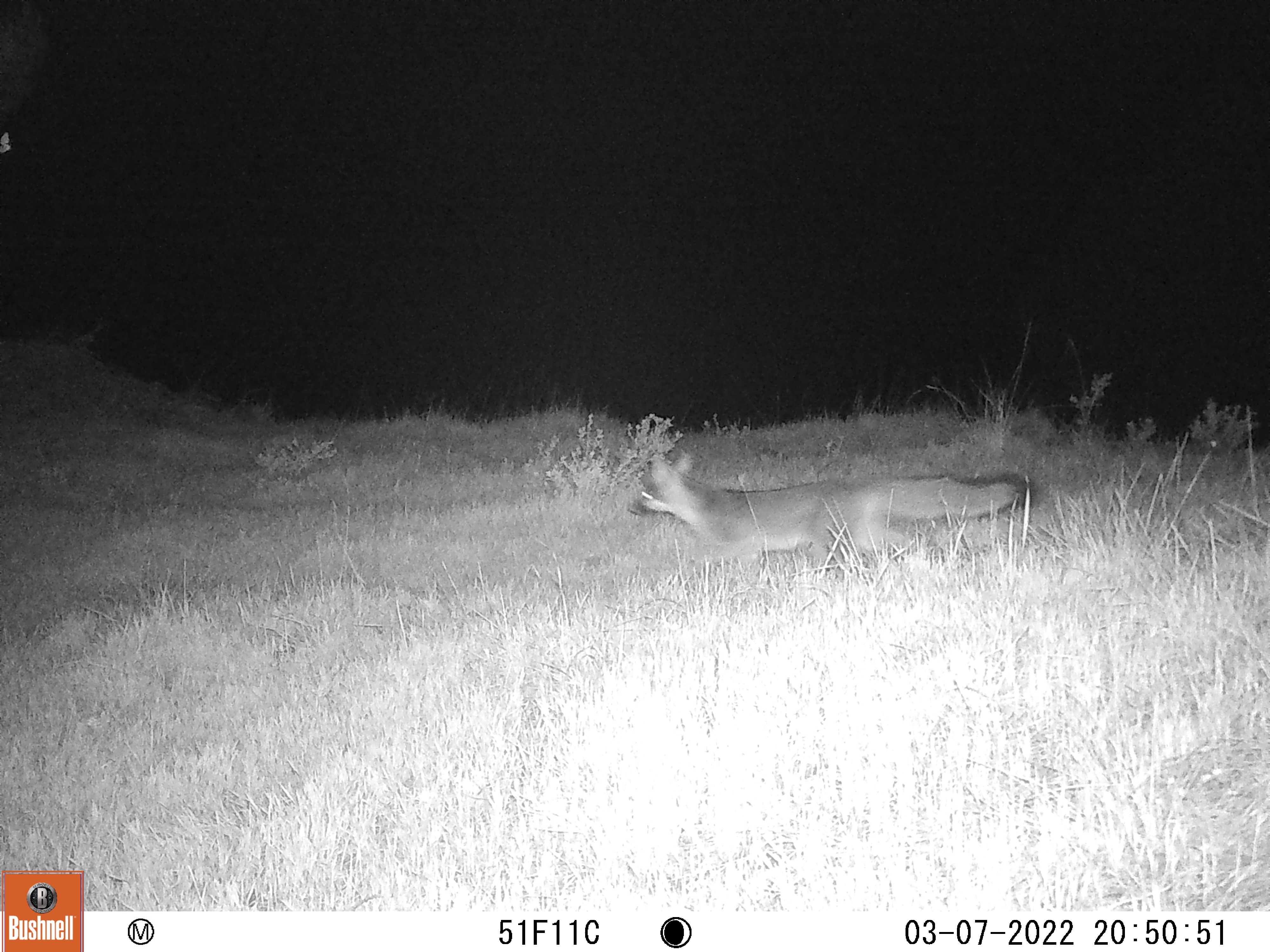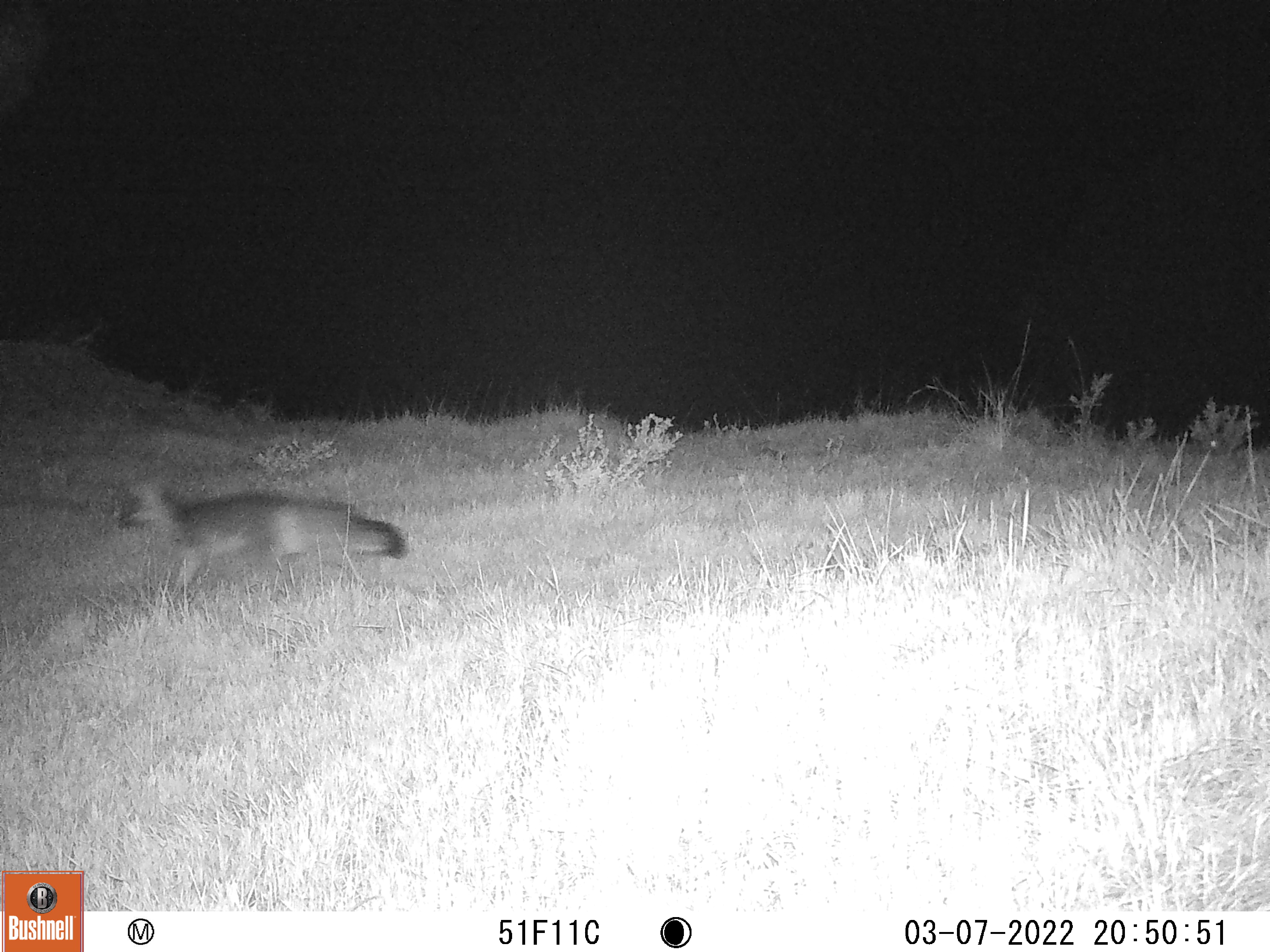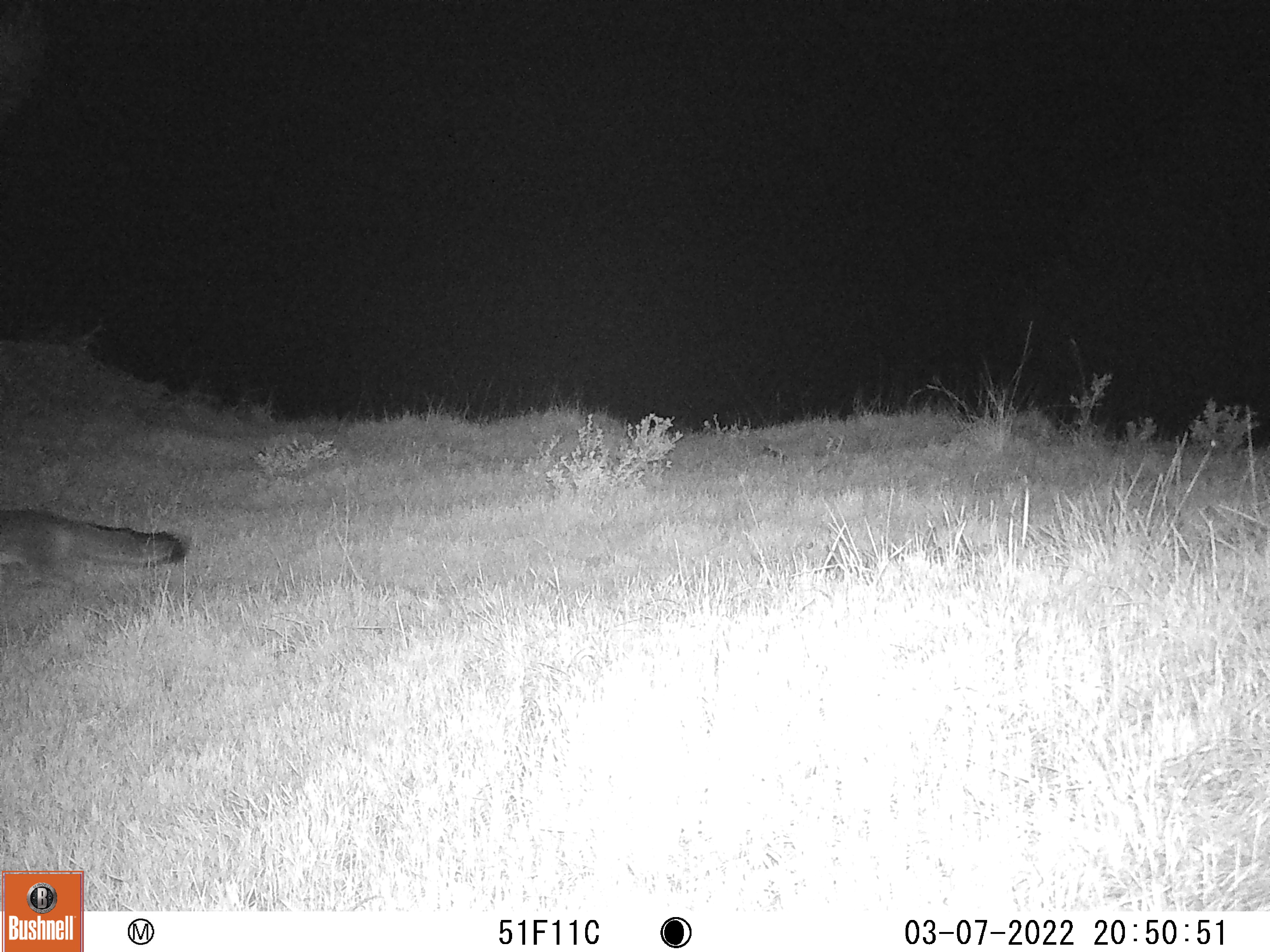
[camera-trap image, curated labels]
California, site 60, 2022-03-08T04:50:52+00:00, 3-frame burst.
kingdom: Animalia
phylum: Chordata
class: Mammalia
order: Carnivora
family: Canidae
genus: Urocyon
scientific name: Urocyon cinereoargenteus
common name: gray fox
Gray fox (Urocyon cinereoargenteus).